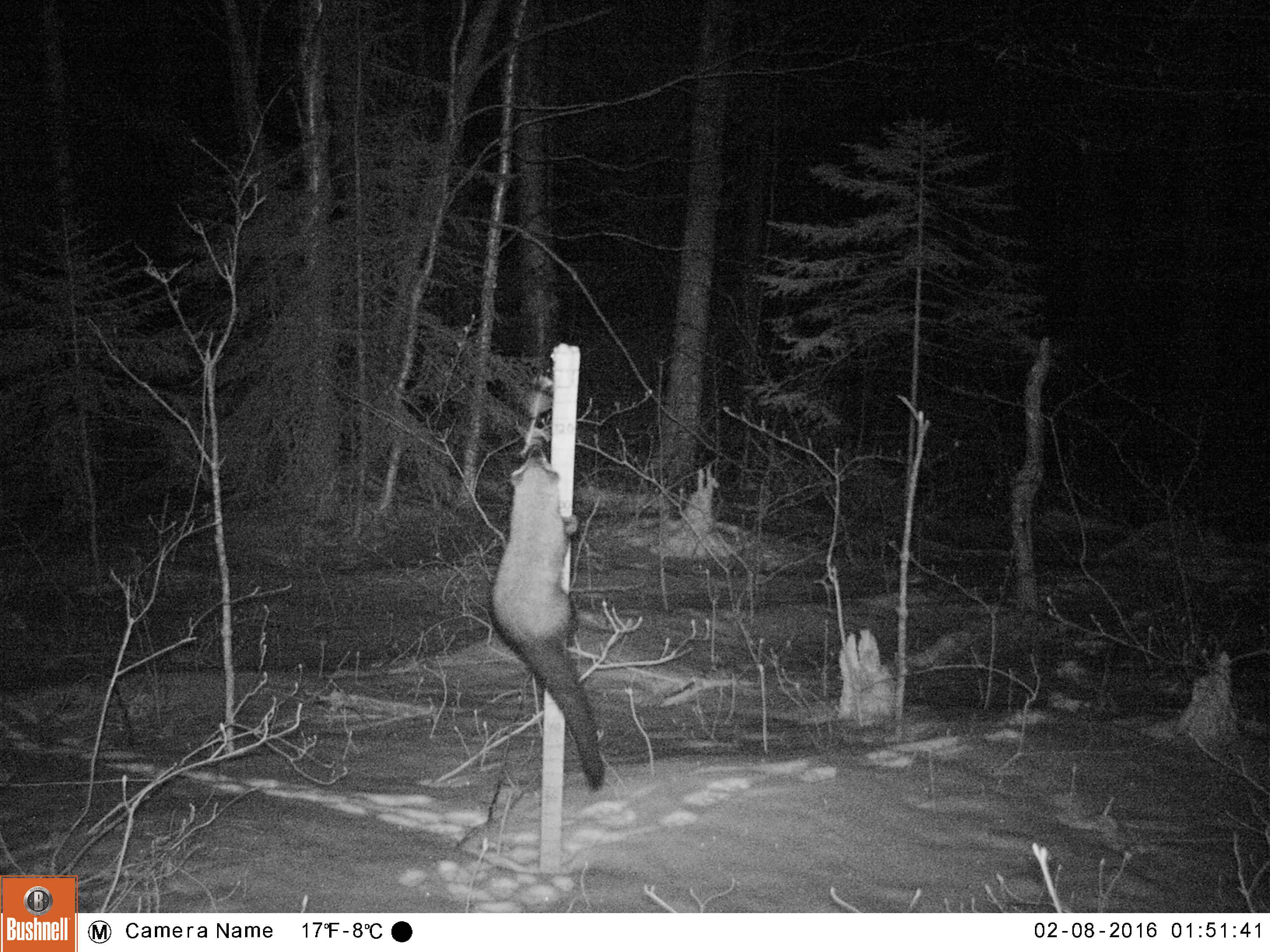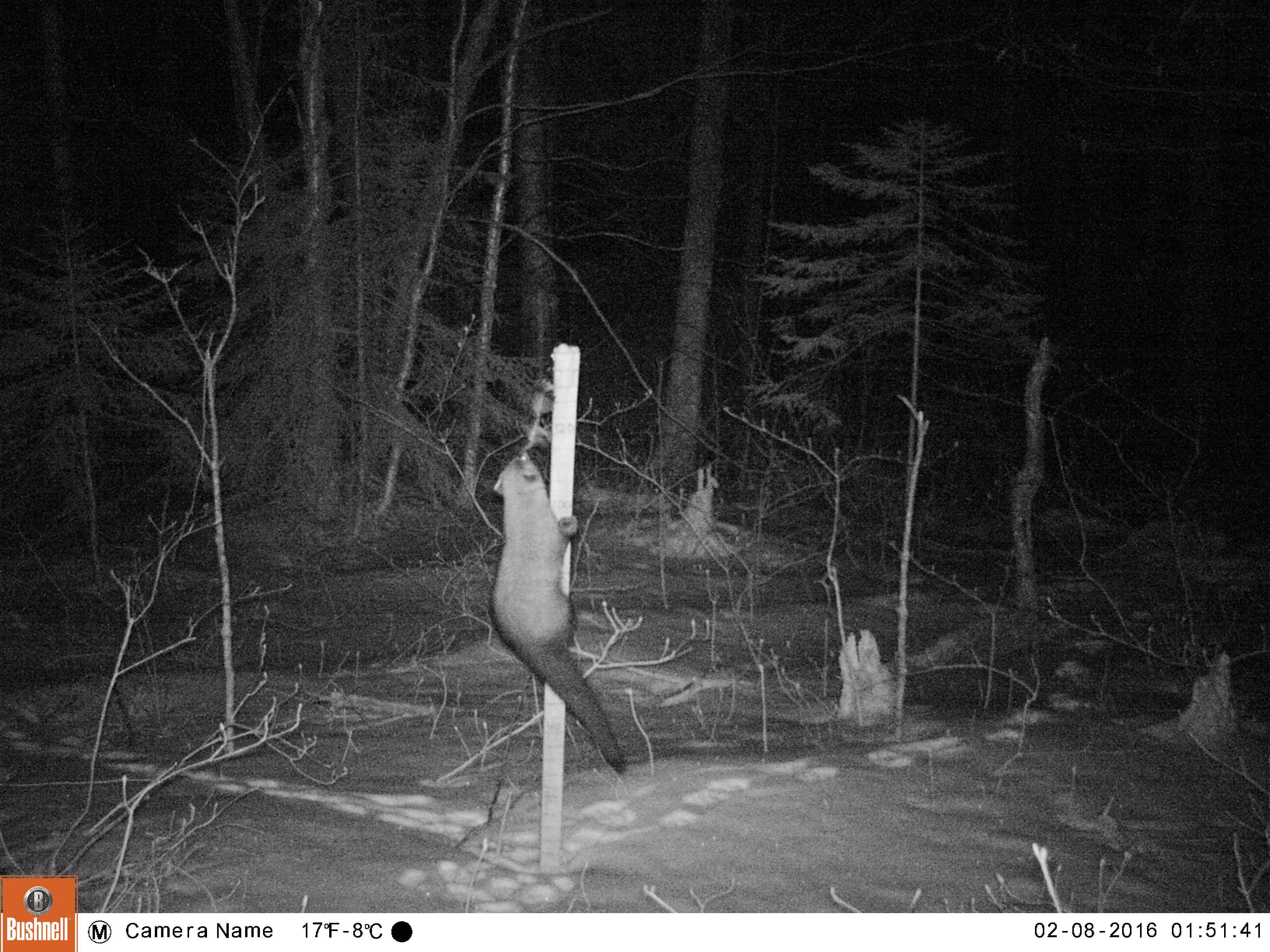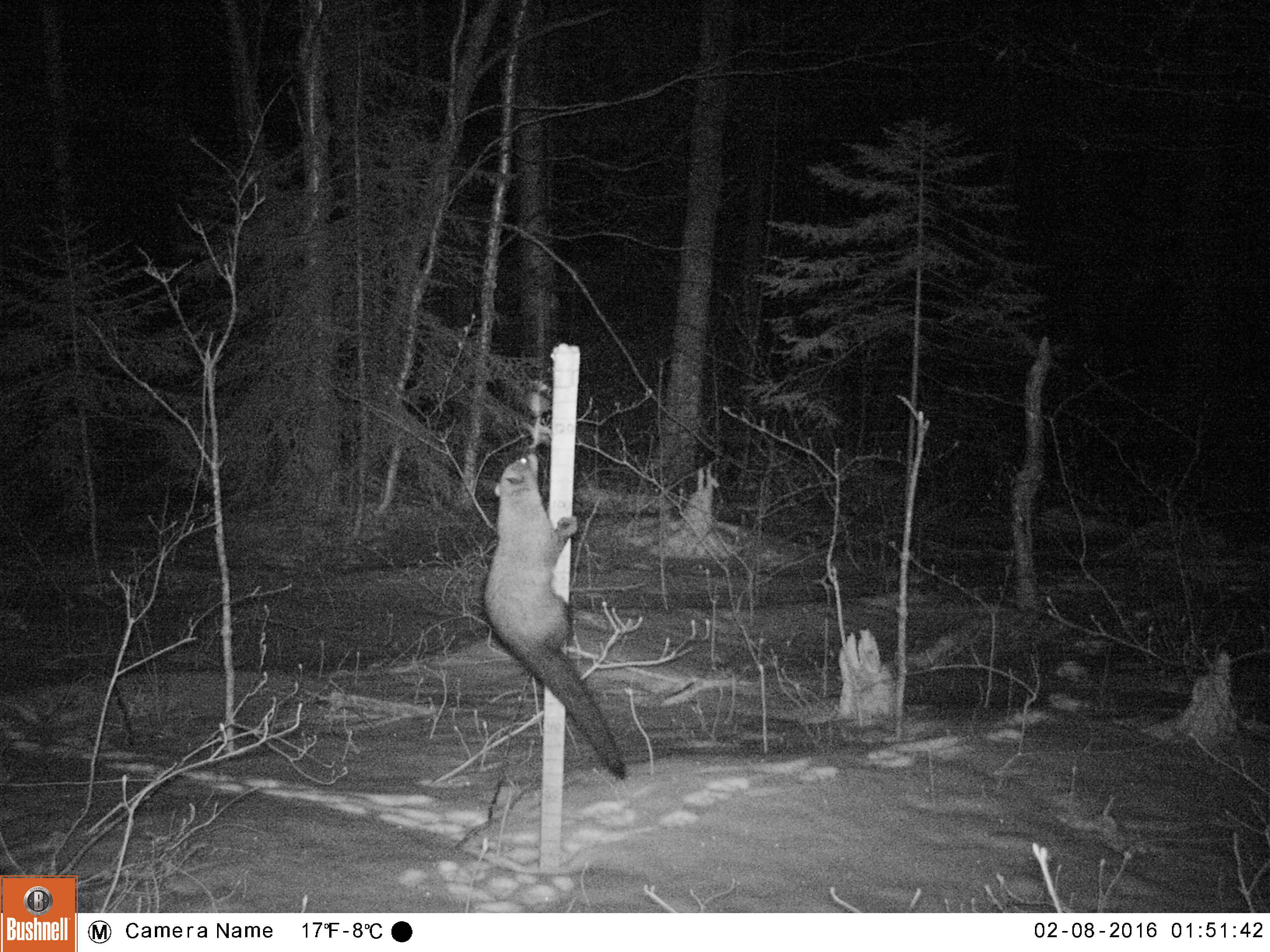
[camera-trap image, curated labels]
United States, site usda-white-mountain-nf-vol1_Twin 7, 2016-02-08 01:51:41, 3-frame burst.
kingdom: Animalia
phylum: Chordata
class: Mammalia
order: Carnivora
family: Mustelidae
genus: Pekania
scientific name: Pekania pennanti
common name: fisher